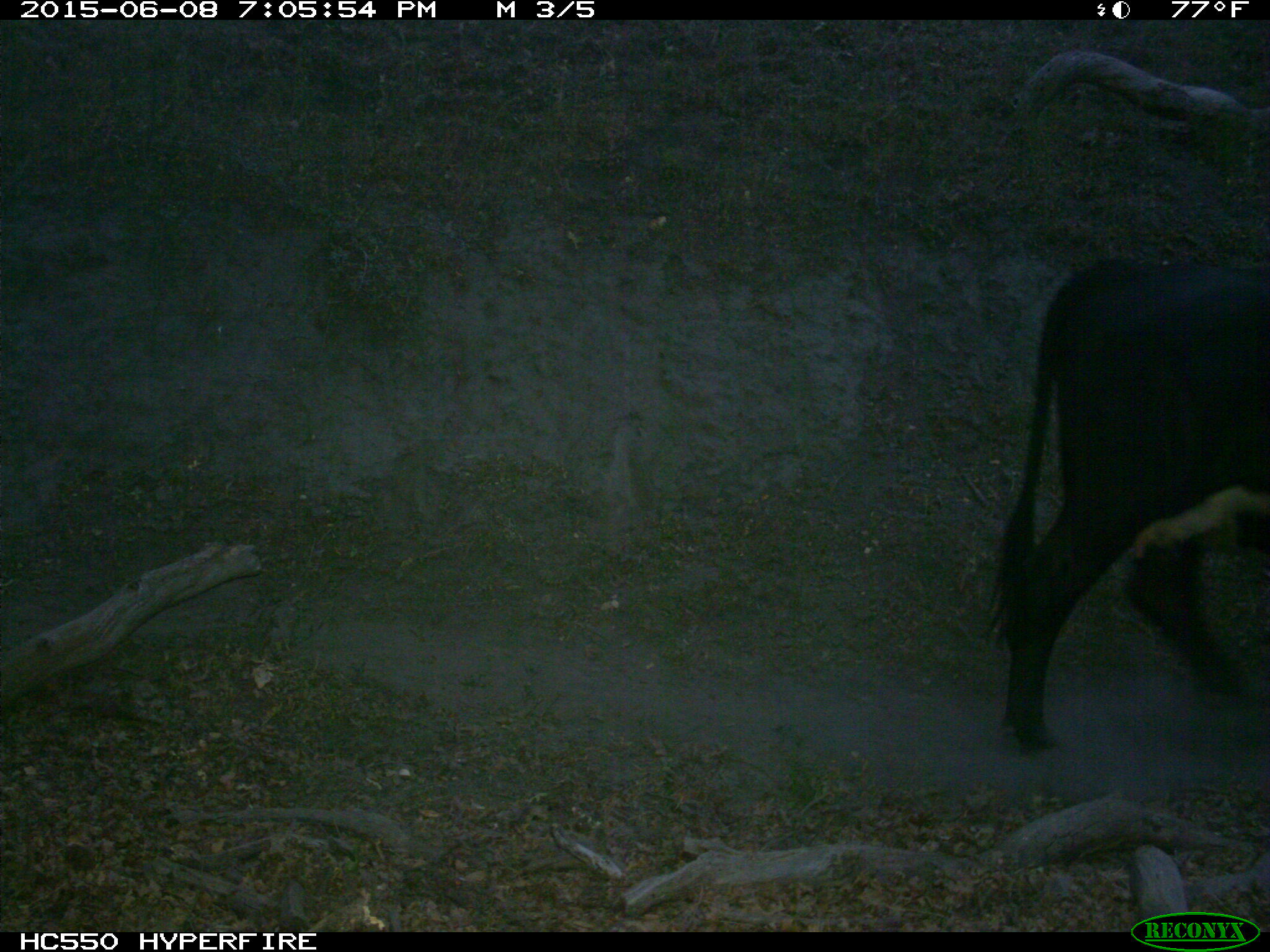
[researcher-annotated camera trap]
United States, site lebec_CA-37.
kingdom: Animalia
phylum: Chordata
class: Mammalia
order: Artiodactyla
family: Bovidae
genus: Bos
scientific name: Bos taurus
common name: domestic cow